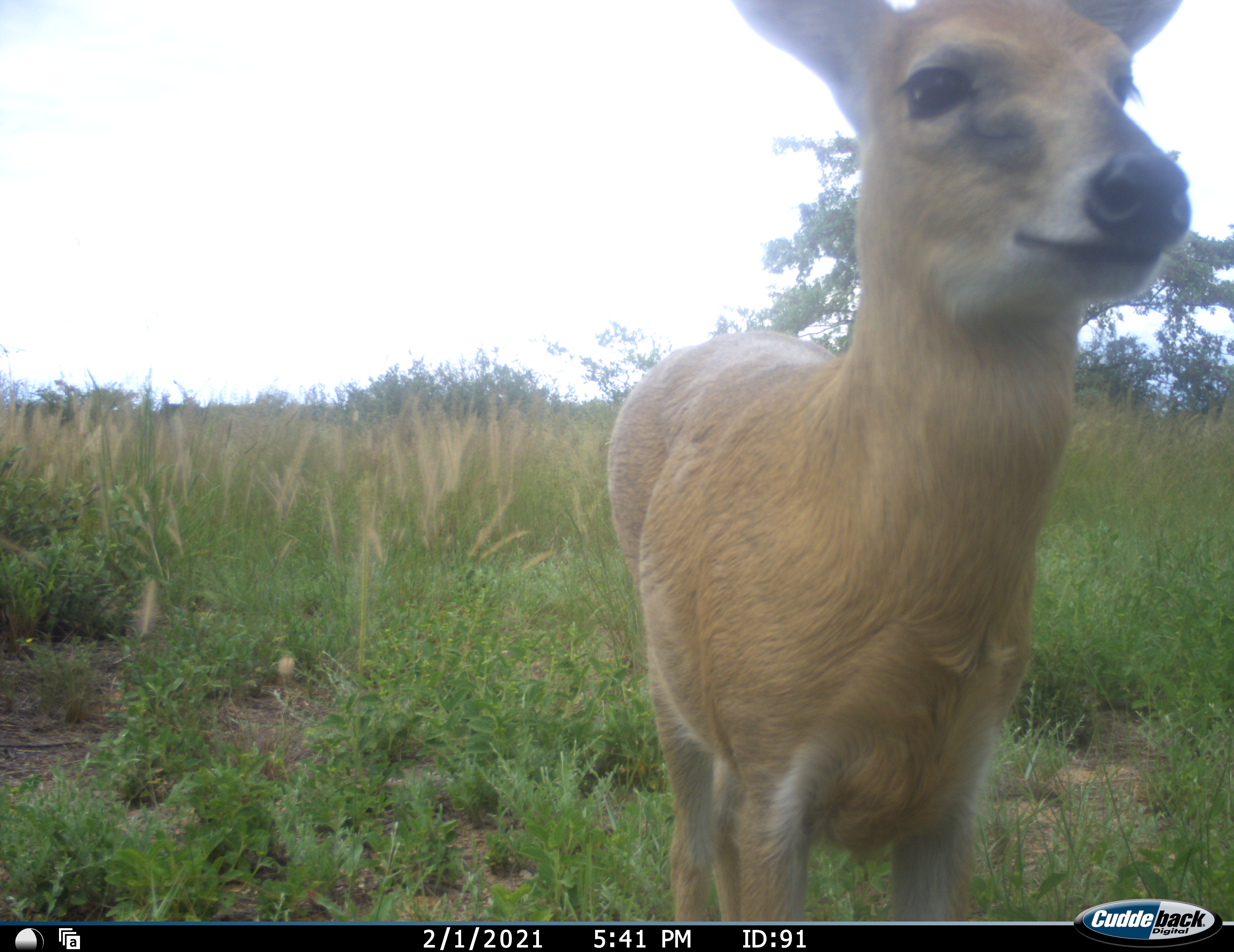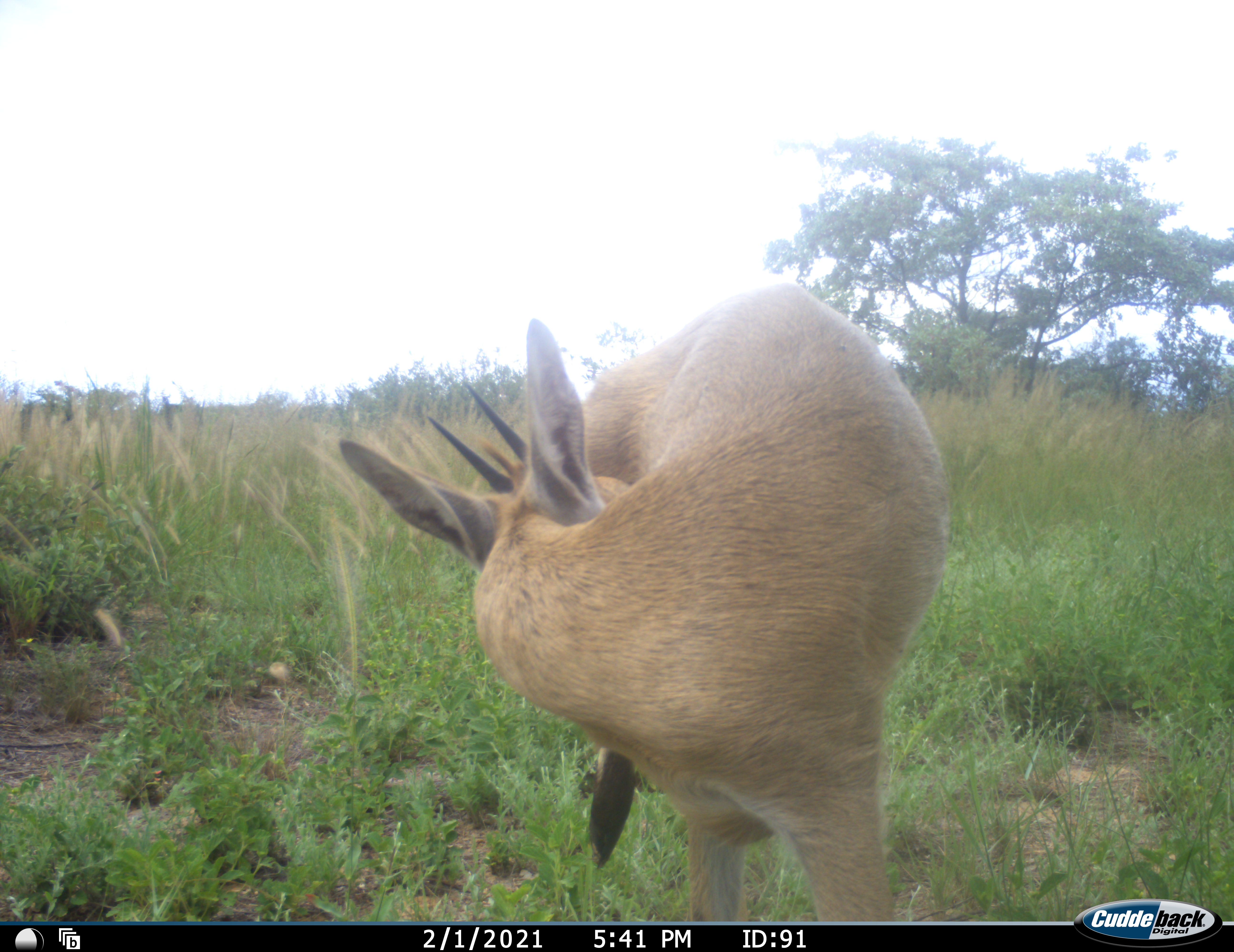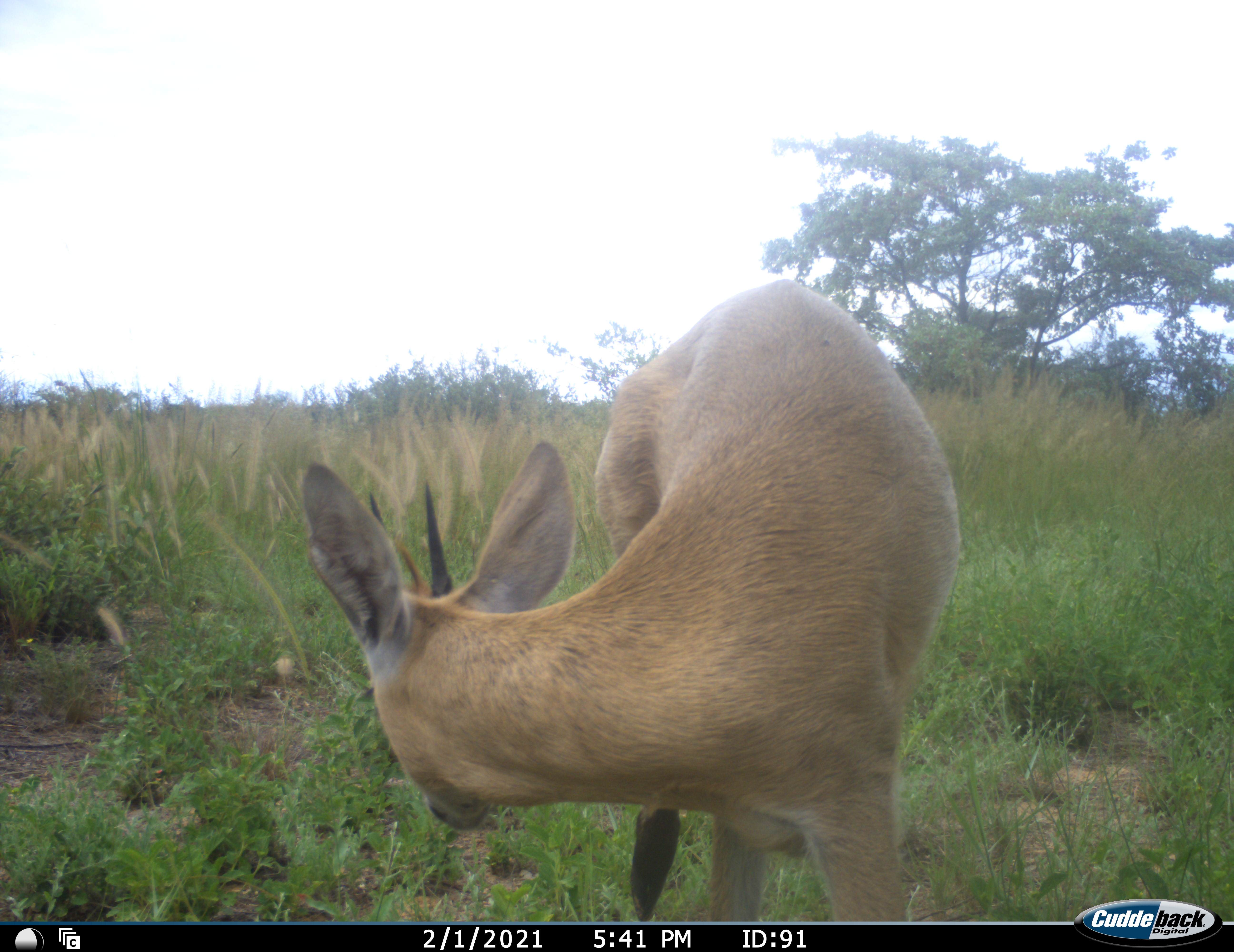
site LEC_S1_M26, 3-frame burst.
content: unidentified animal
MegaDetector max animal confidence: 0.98